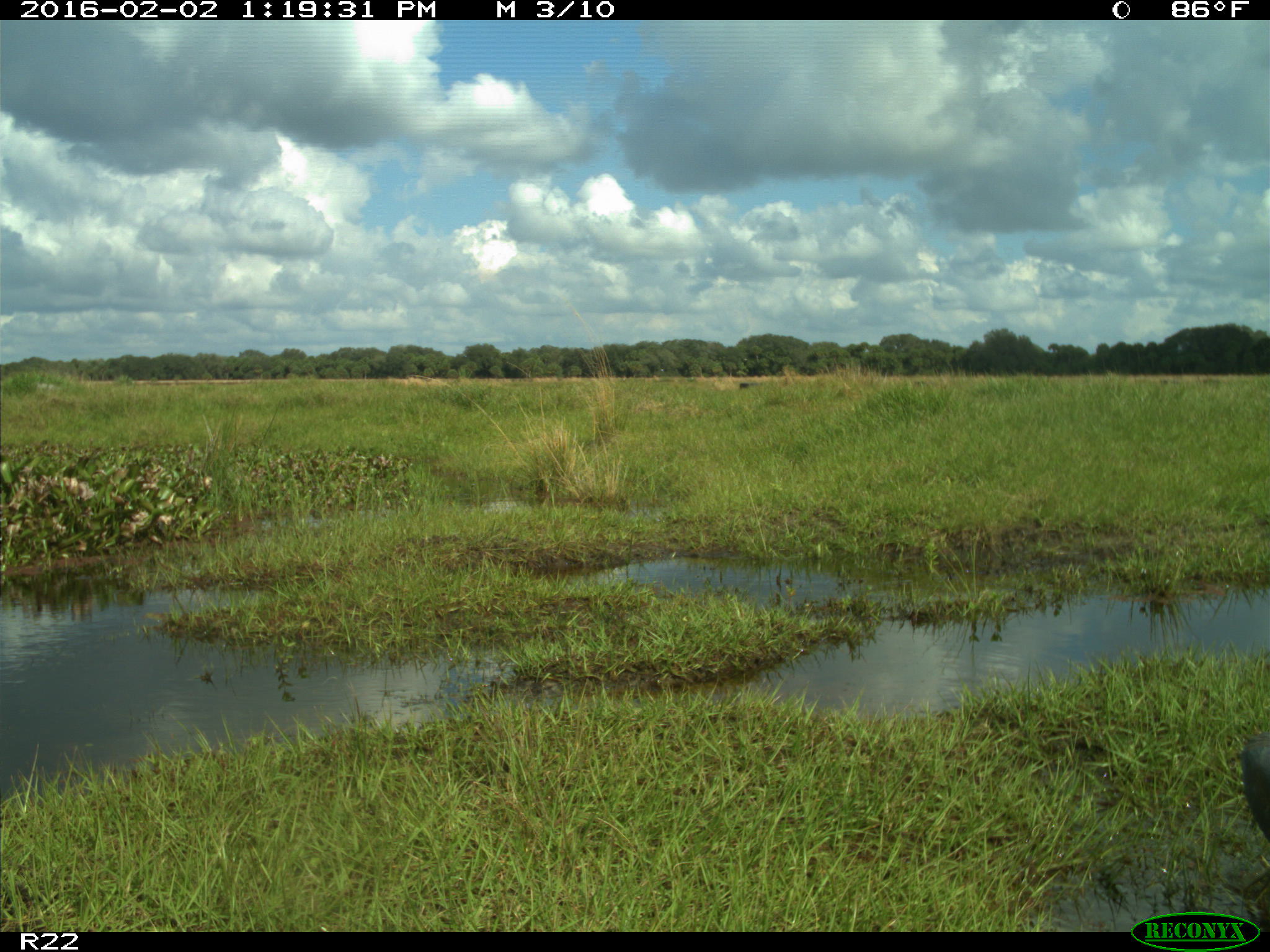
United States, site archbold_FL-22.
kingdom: Animalia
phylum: Chordata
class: Aves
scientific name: Aves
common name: birds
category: unidentified bird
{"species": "unidentified bird (birds) (Aves)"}